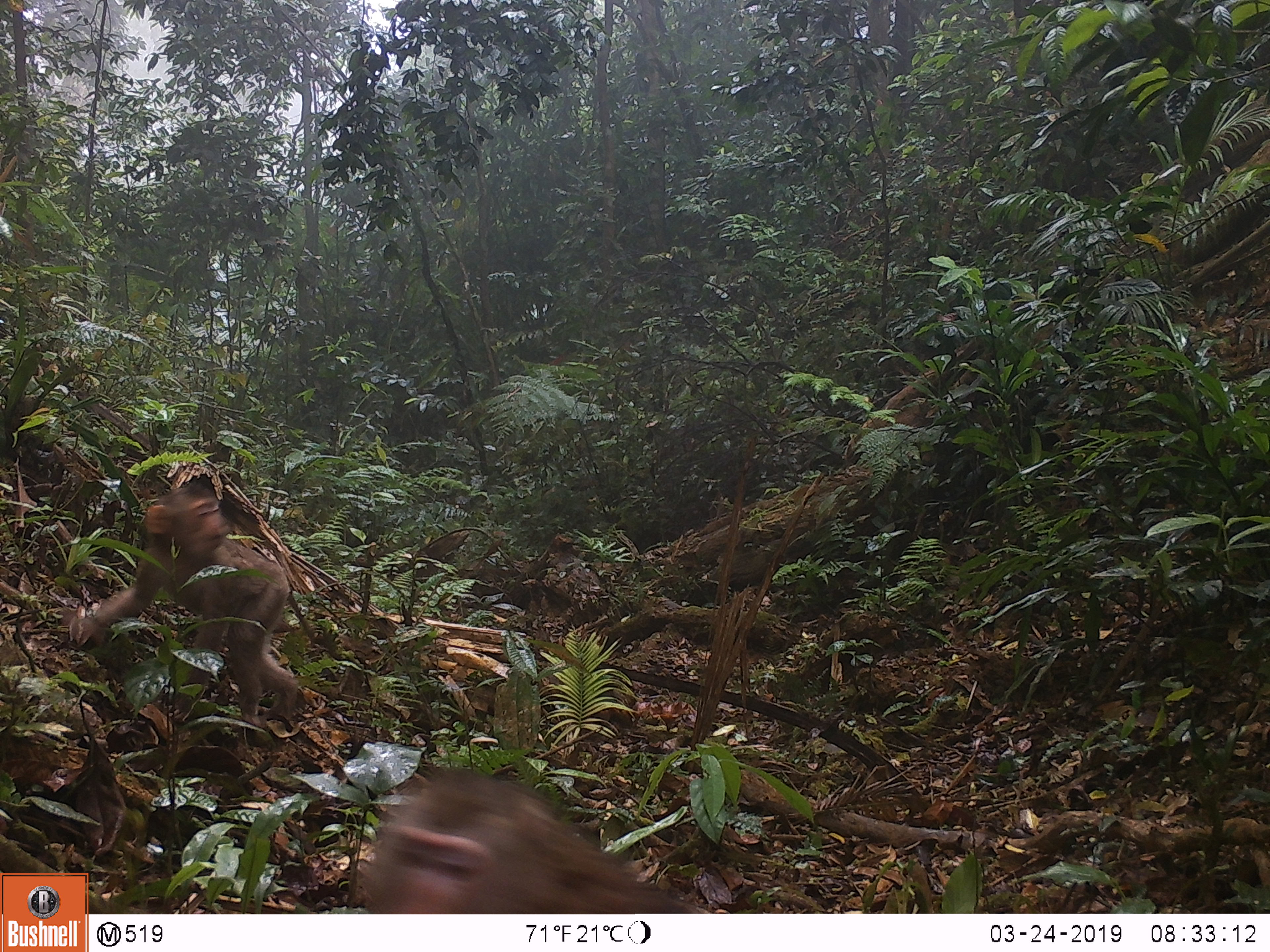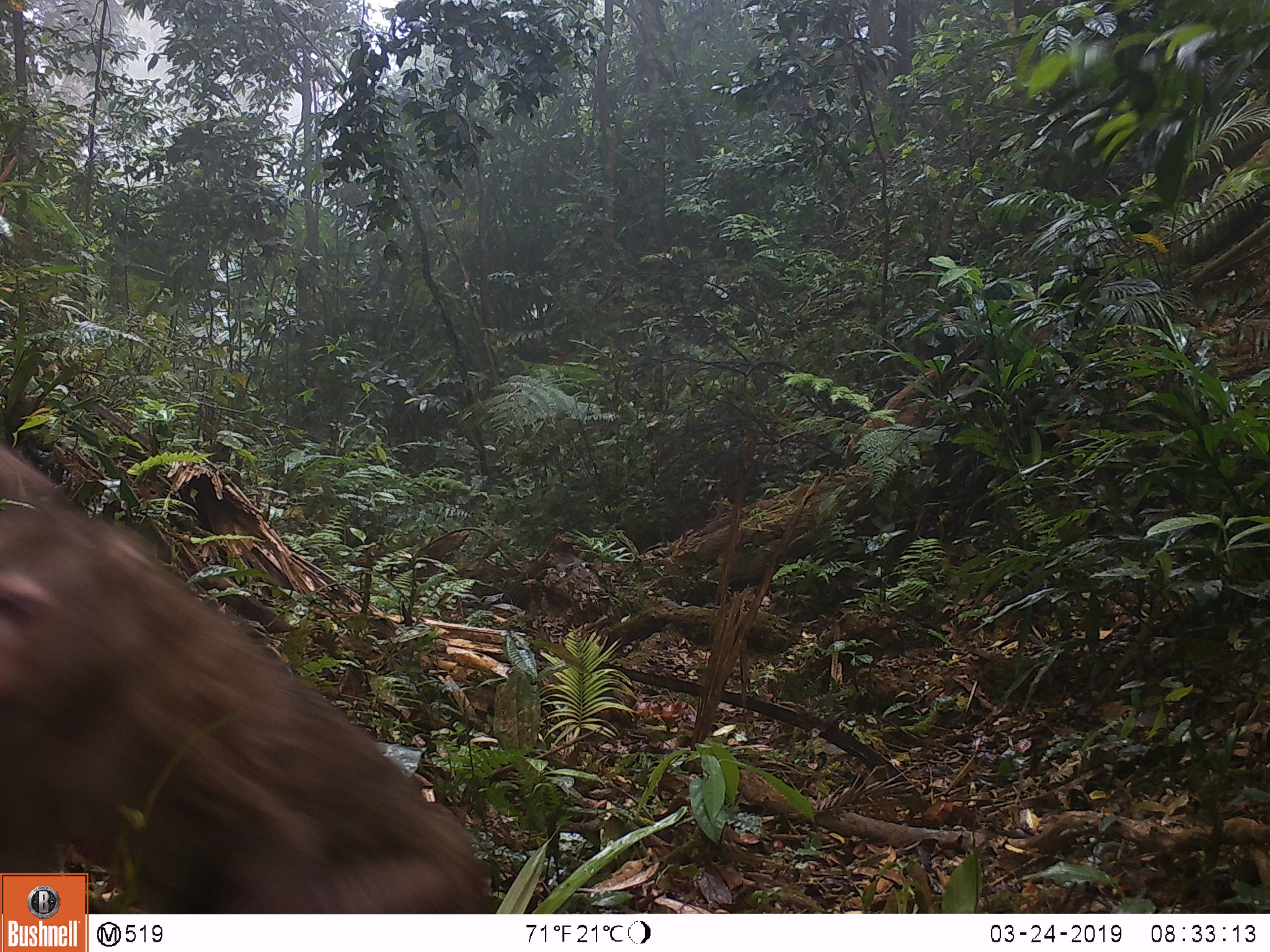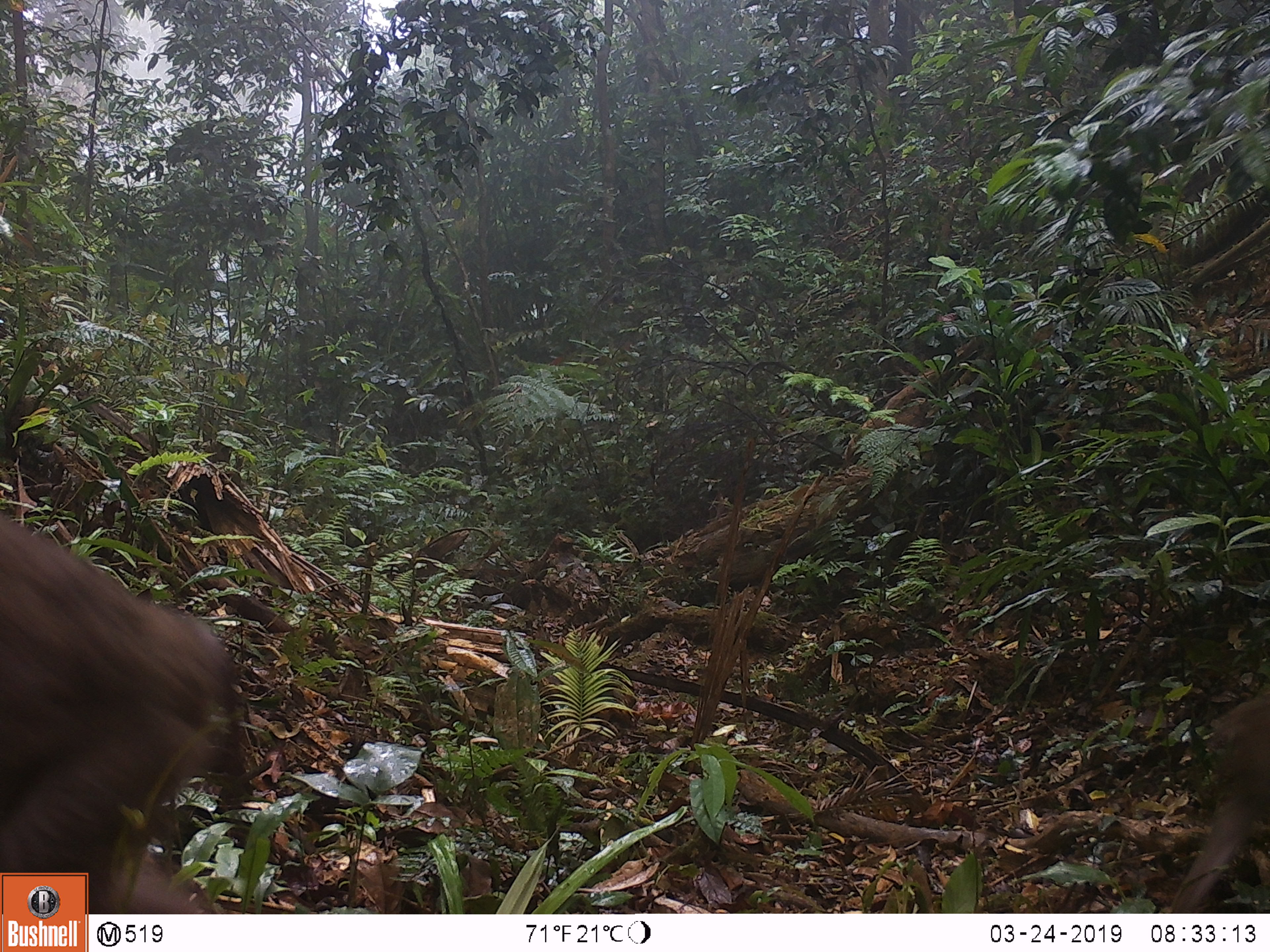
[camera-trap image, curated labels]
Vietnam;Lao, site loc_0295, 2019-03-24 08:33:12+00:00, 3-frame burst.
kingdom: Animalia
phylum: Chordata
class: Mammalia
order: Primates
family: Cercopithecidae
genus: Macaca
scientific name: Macaca nemestrina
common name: pig-tailed macaque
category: pig tailed macaque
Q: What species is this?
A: Pig tailed macaque (pig-tailed macaque) (Macaca nemestrina).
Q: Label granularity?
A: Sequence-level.